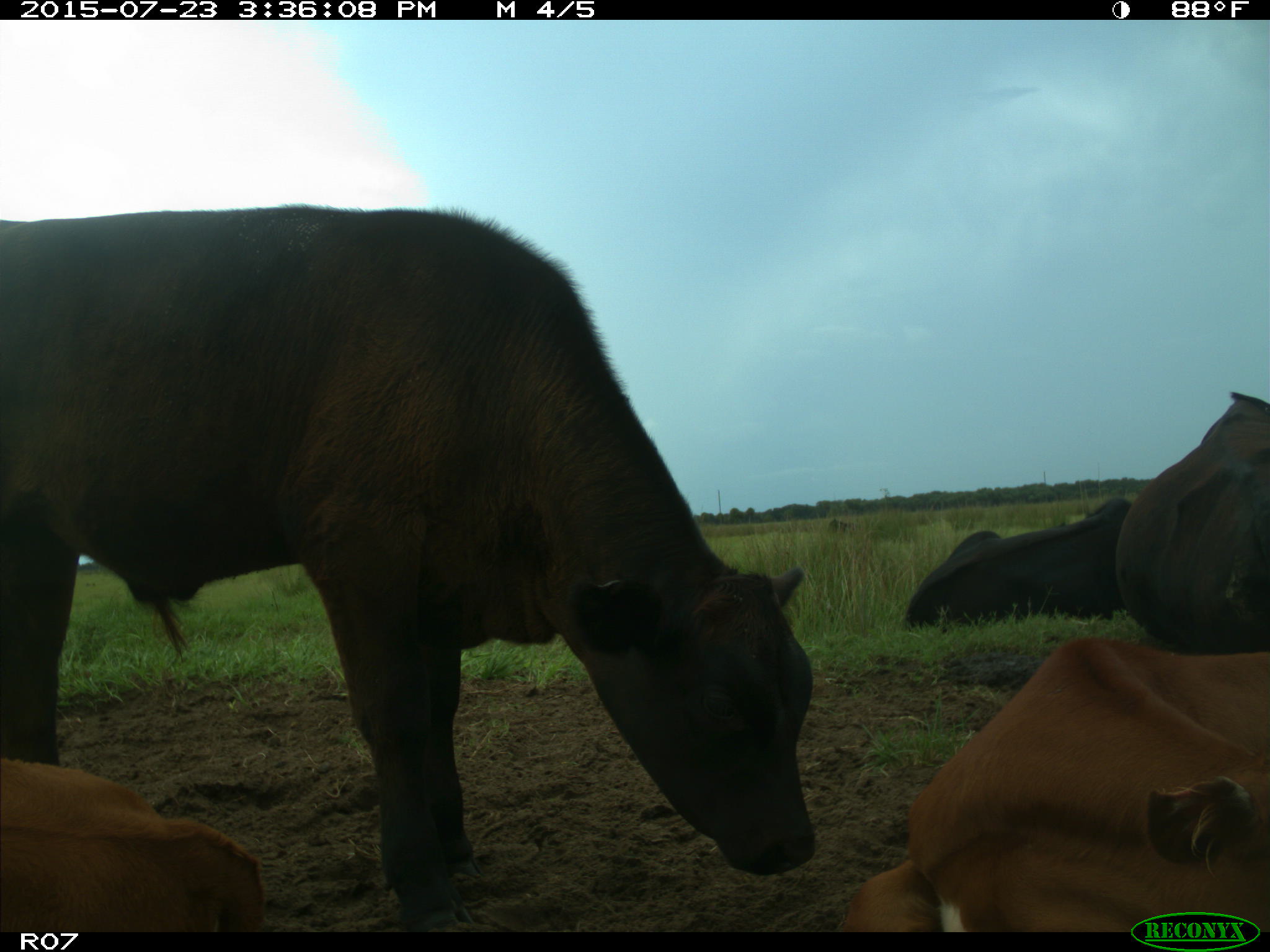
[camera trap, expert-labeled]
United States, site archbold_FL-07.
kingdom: Animalia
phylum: Chordata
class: Mammalia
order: Artiodactyla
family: Bovidae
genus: Bos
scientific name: Bos taurus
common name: domestic cow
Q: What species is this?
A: Bos taurus (domestic cow).